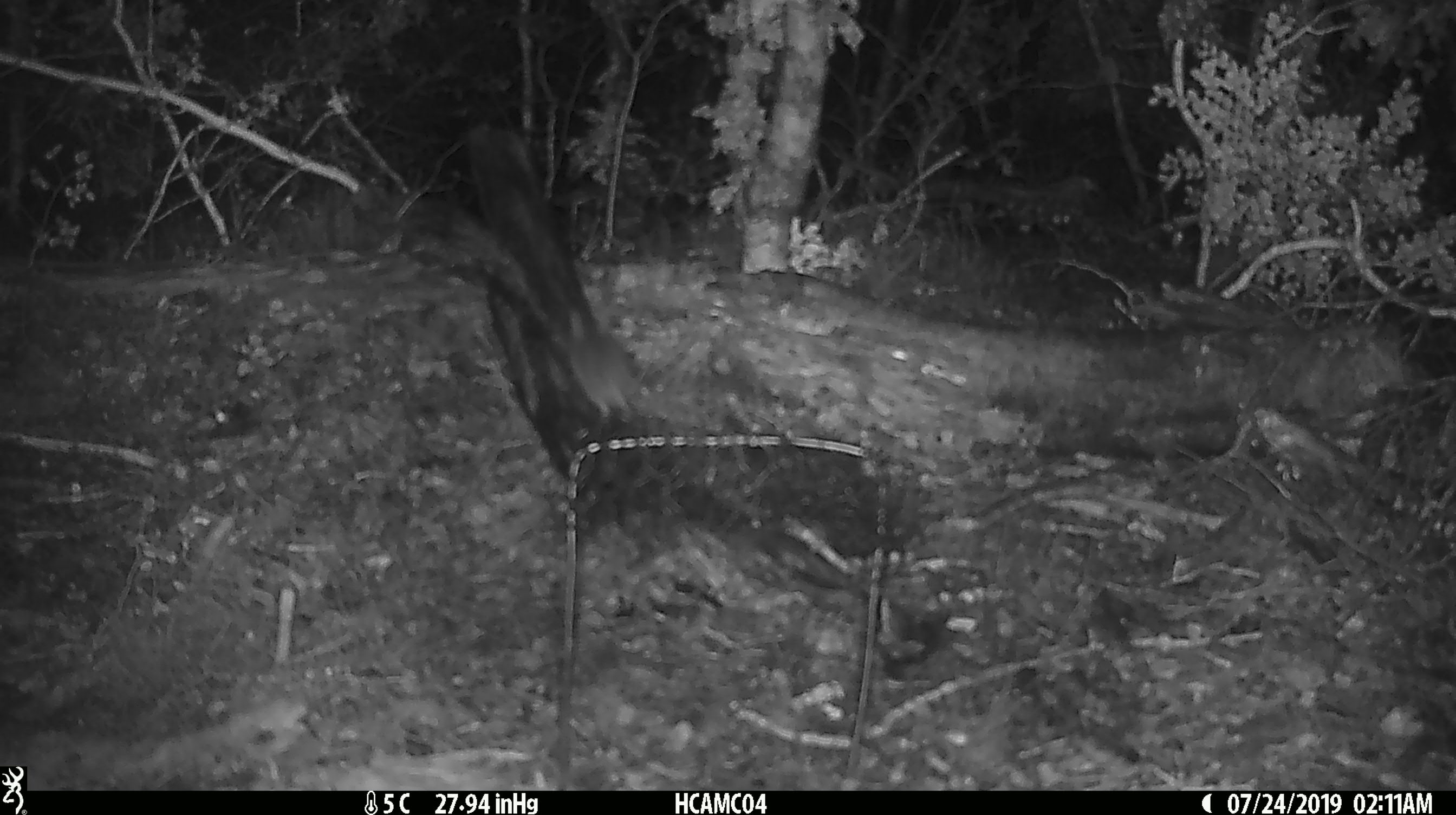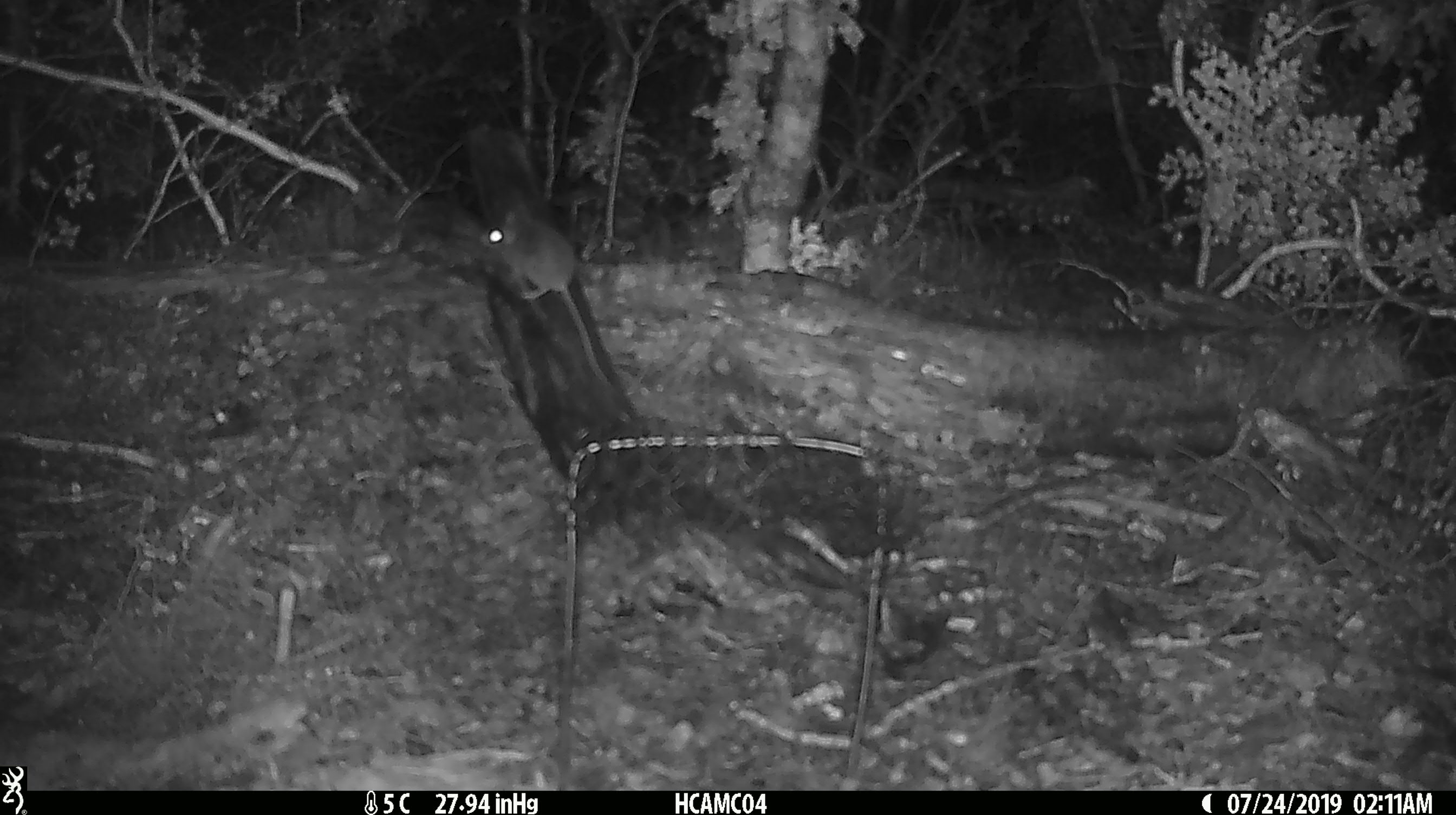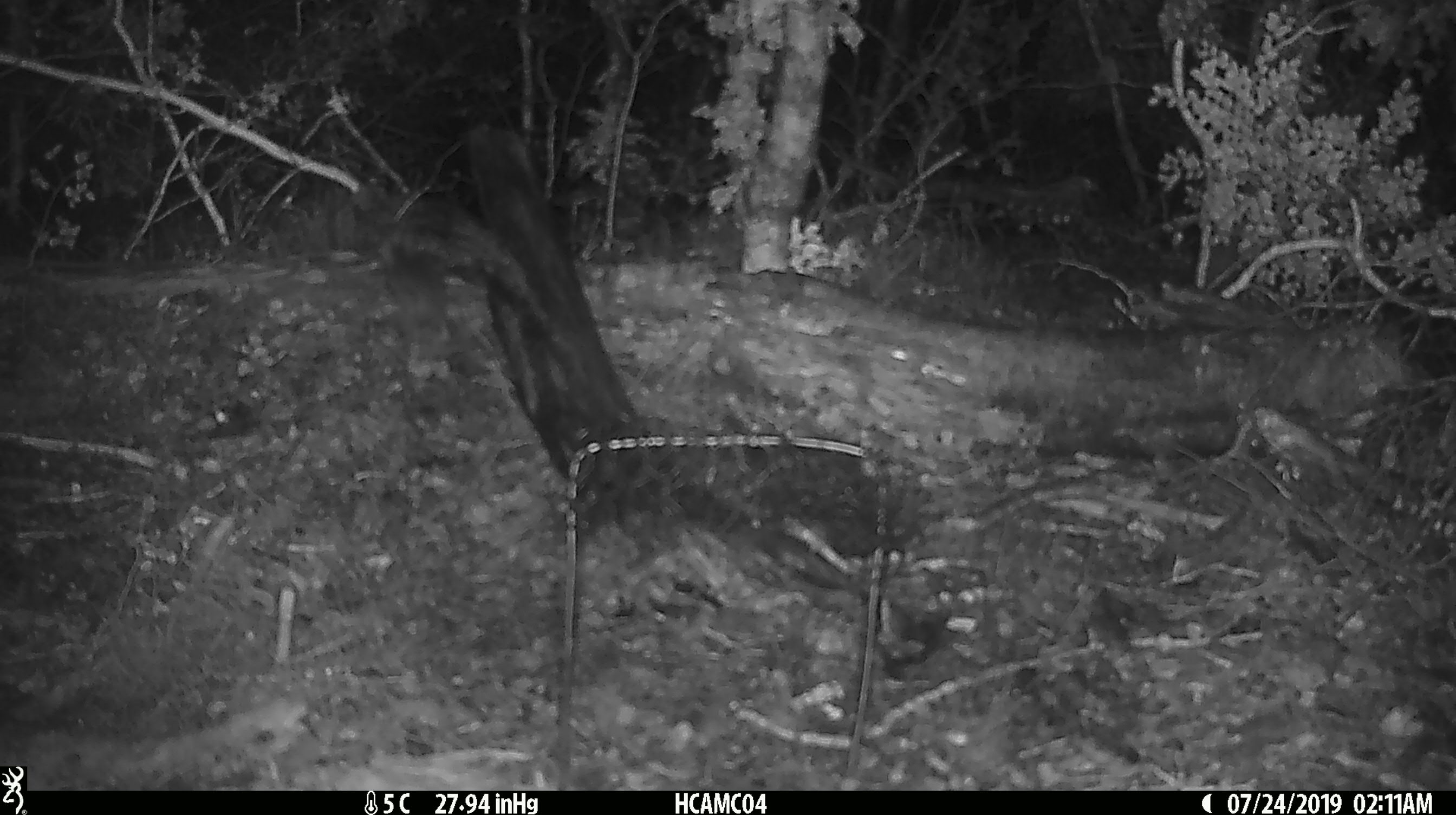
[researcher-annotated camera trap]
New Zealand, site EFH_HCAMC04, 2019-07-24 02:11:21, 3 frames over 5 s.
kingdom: Animalia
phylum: Chordata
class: Mammalia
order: Rodentia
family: Muridae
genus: Mus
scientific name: Mus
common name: mouse